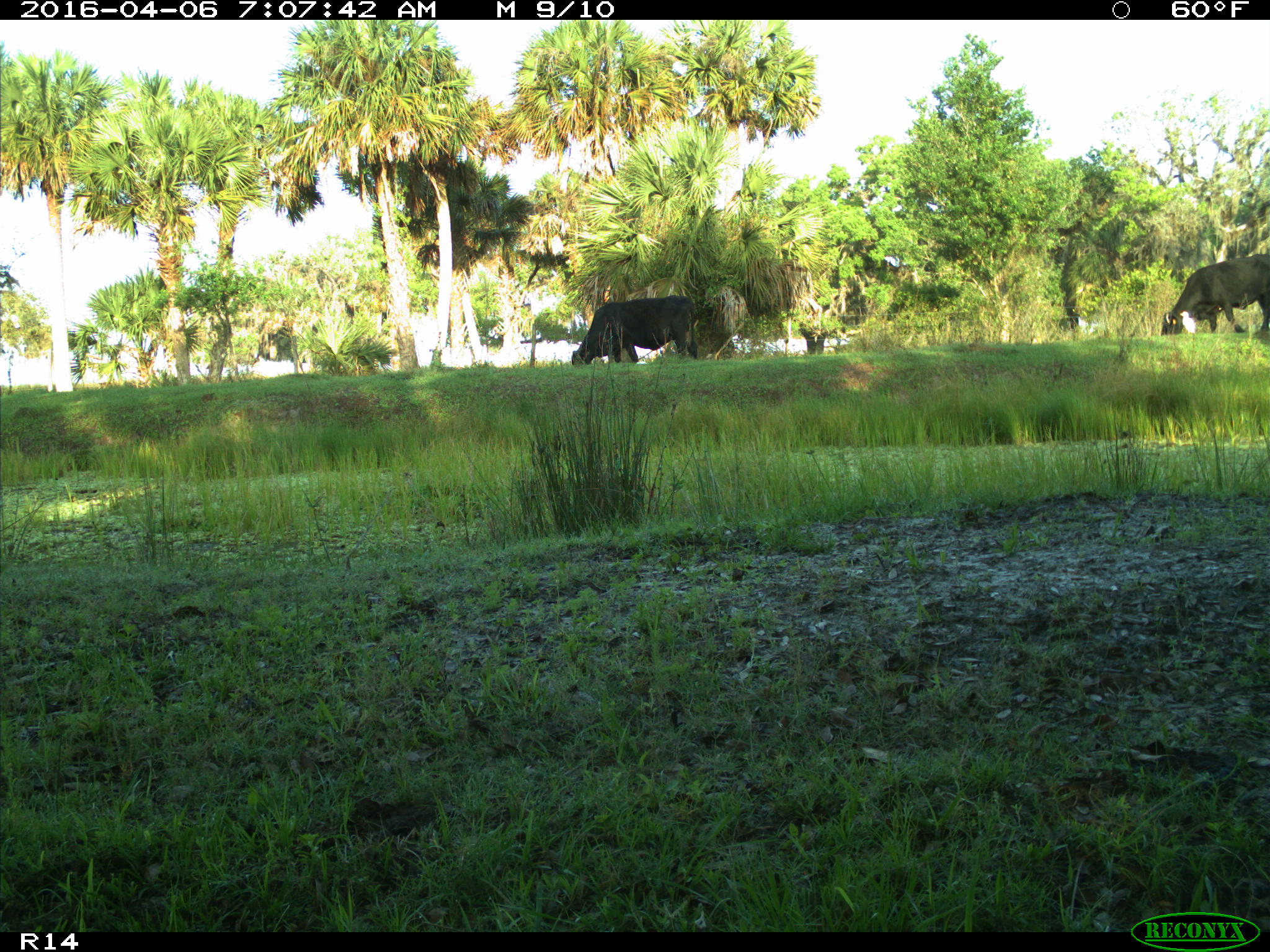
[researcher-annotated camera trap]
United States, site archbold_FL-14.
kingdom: Animalia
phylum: Chordata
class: Mammalia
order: Artiodactyla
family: Bovidae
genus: Bos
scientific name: Bos taurus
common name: domestic cow